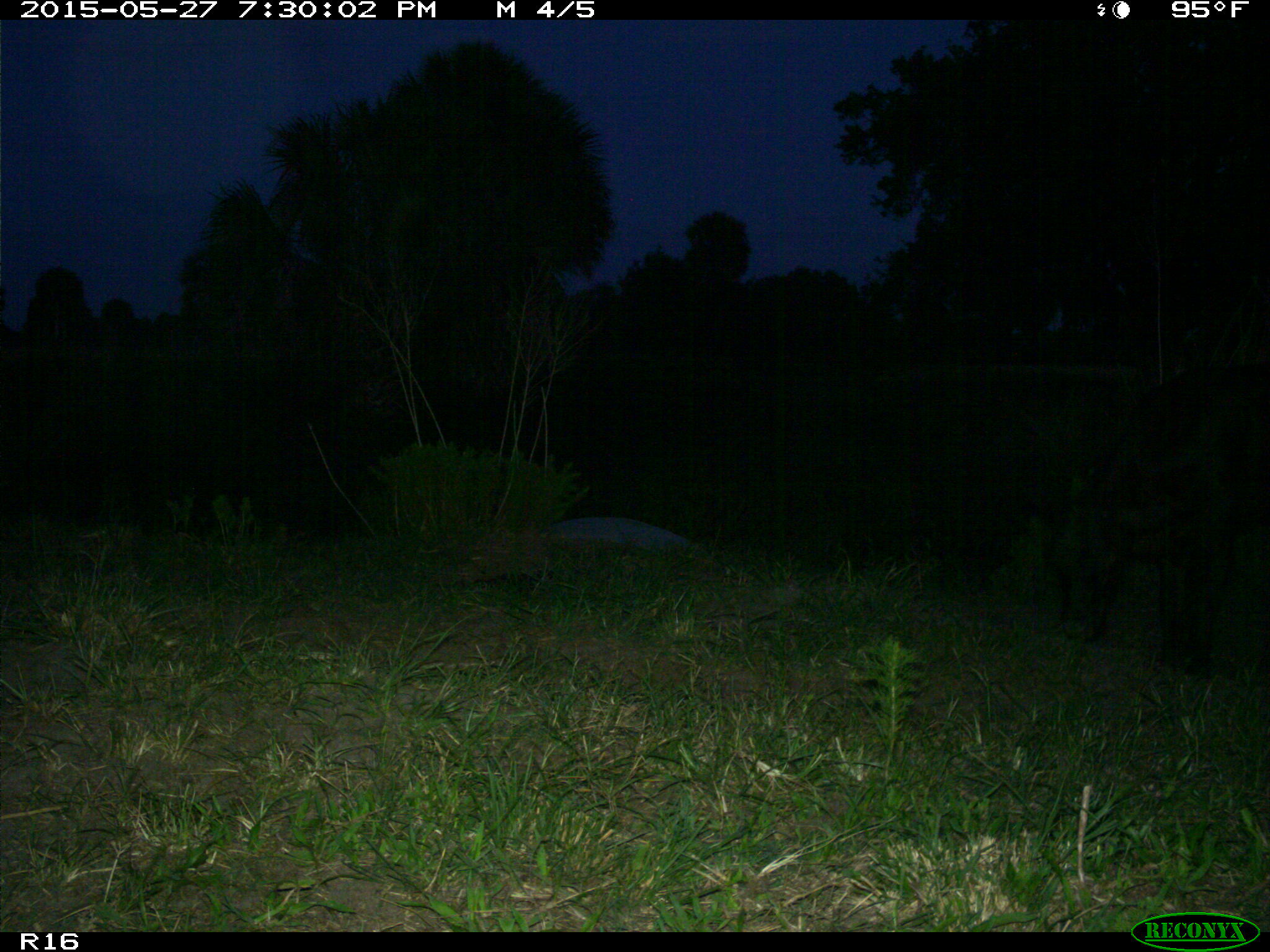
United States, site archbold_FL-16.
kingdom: Animalia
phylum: Chordata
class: Mammalia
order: Artiodactyla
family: Bovidae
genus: Bos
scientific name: Bos taurus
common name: domestic cow